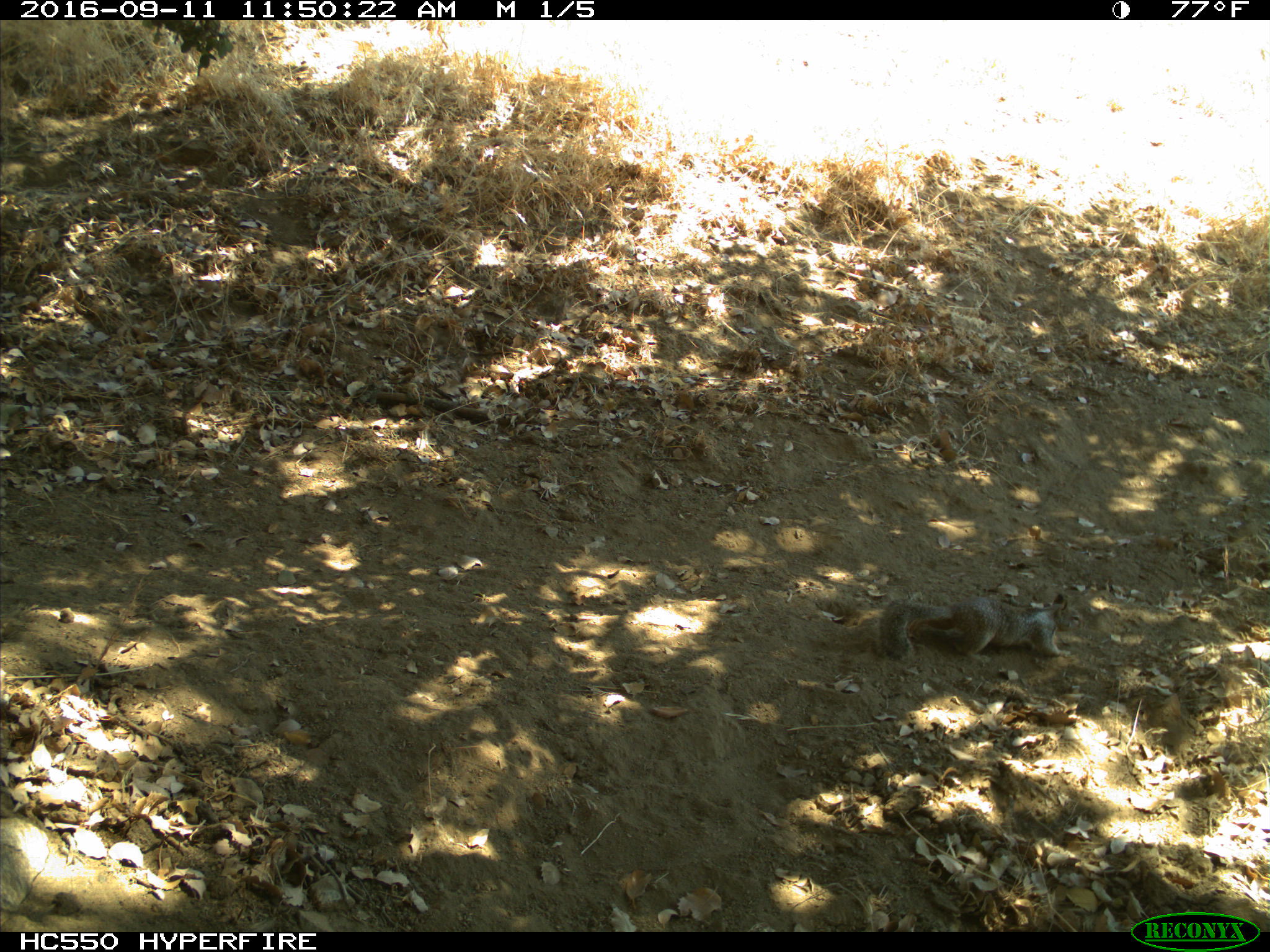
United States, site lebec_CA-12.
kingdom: Animalia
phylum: Chordata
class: Mammalia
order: Rodentia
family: Sciuridae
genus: Otospermophilus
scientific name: Otospermophilus beecheyi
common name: california ground squirrel